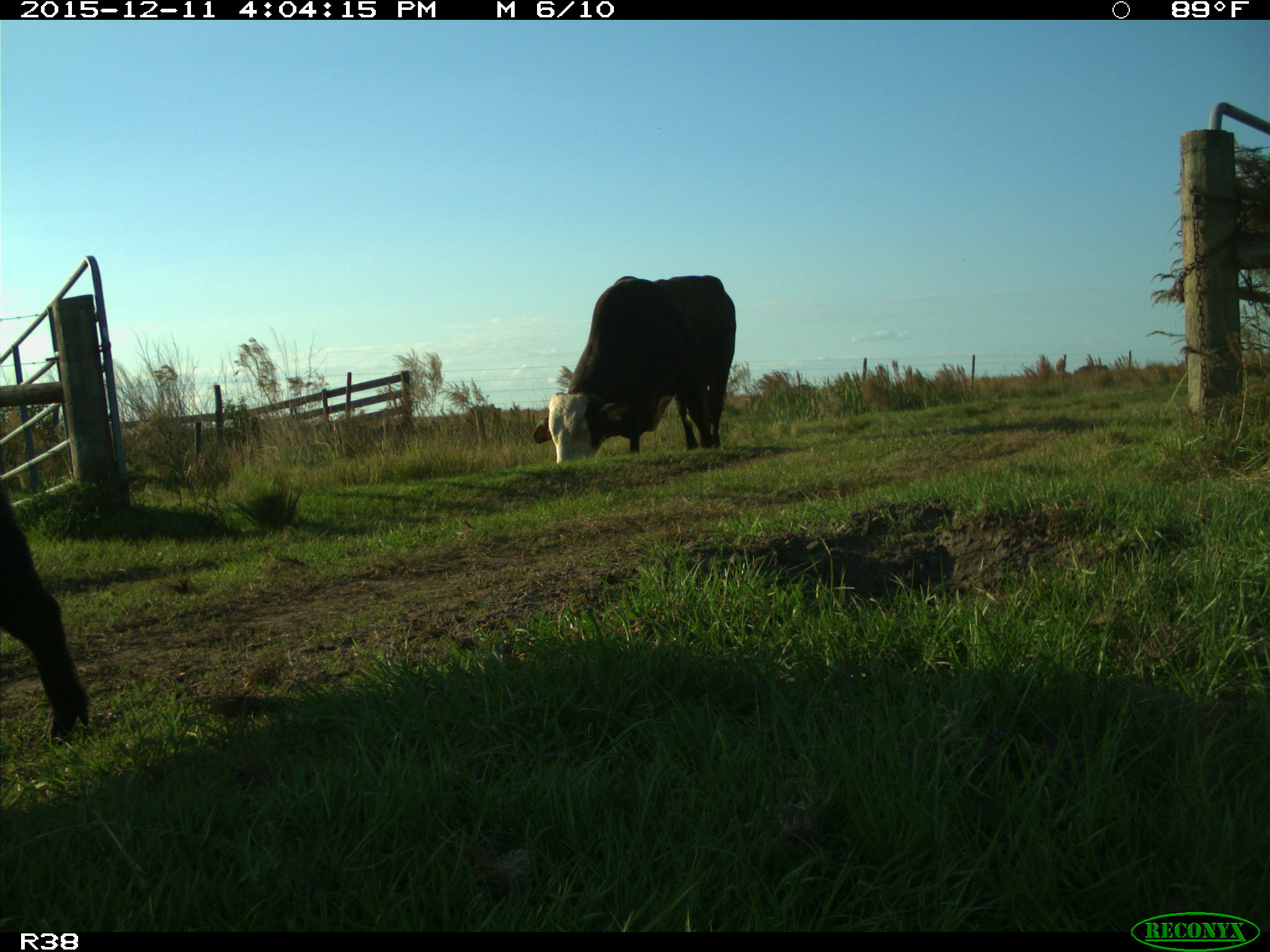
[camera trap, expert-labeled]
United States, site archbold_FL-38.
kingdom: Animalia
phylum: Chordata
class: Mammalia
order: Artiodactyla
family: Suidae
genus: Sus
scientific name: Sus scrofa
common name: wild boar